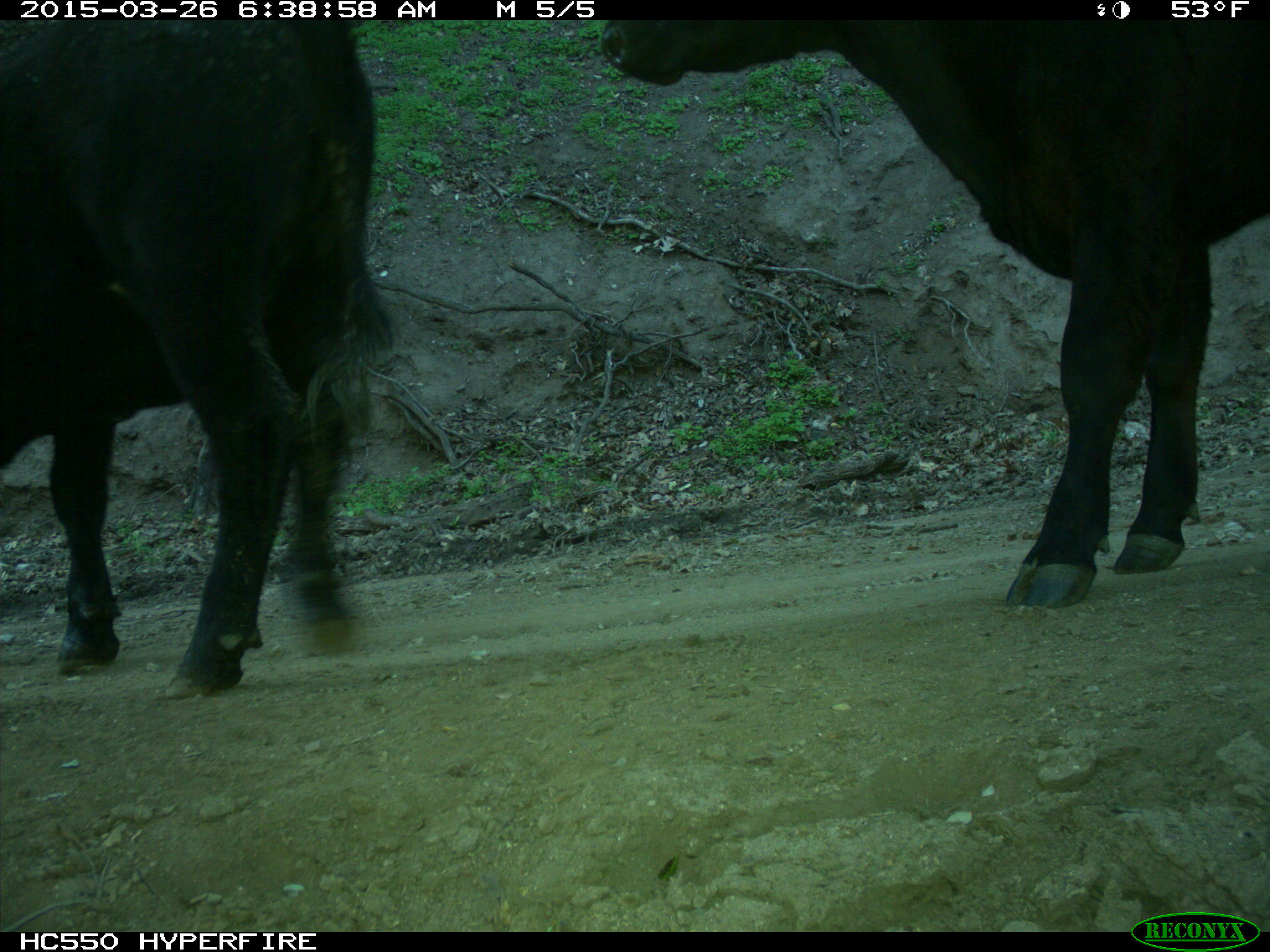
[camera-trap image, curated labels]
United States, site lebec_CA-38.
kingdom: Animalia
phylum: Chordata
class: Mammalia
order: Artiodactyla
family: Bovidae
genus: Bos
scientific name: Bos taurus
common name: domestic cow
Bos taurus (domestic cow).